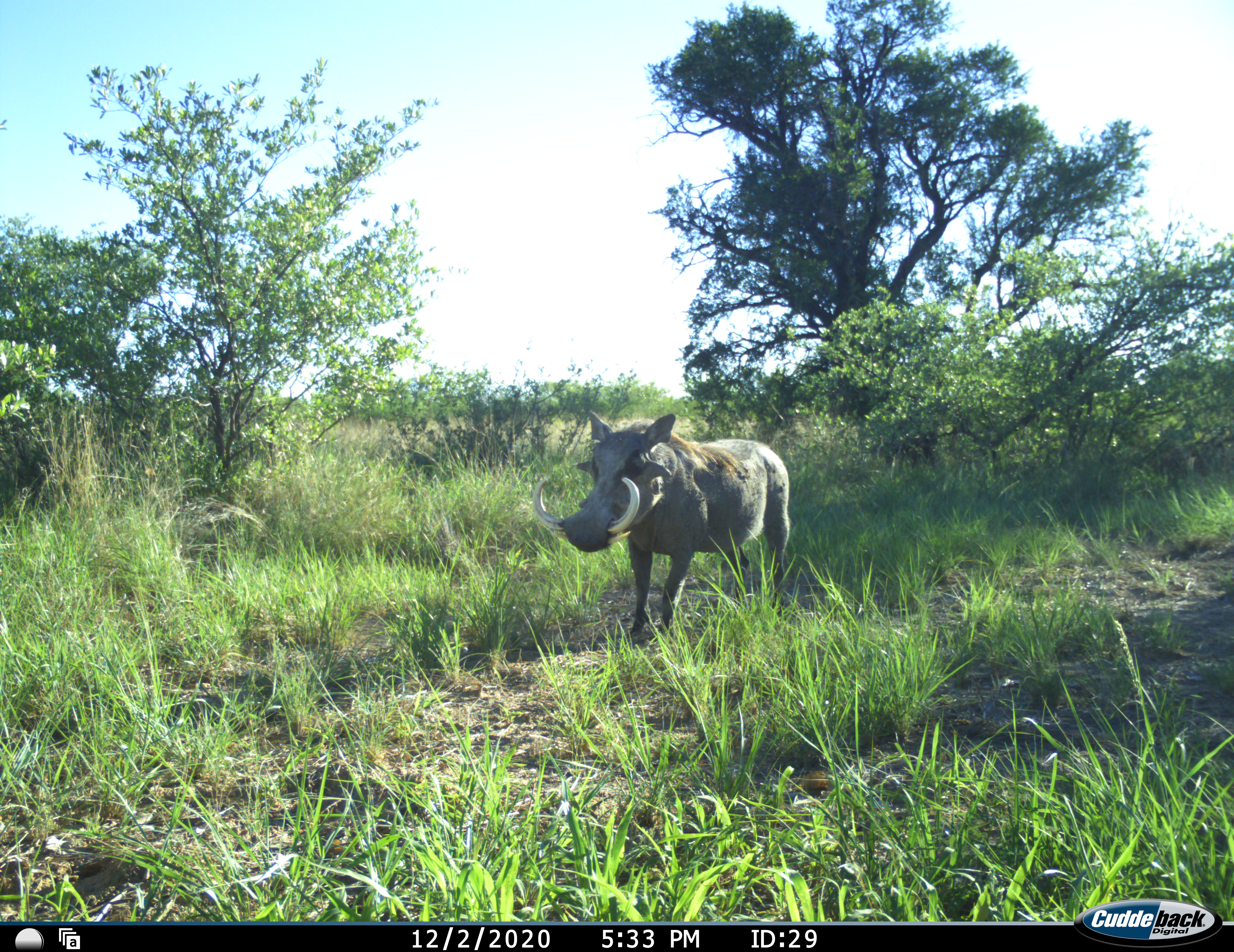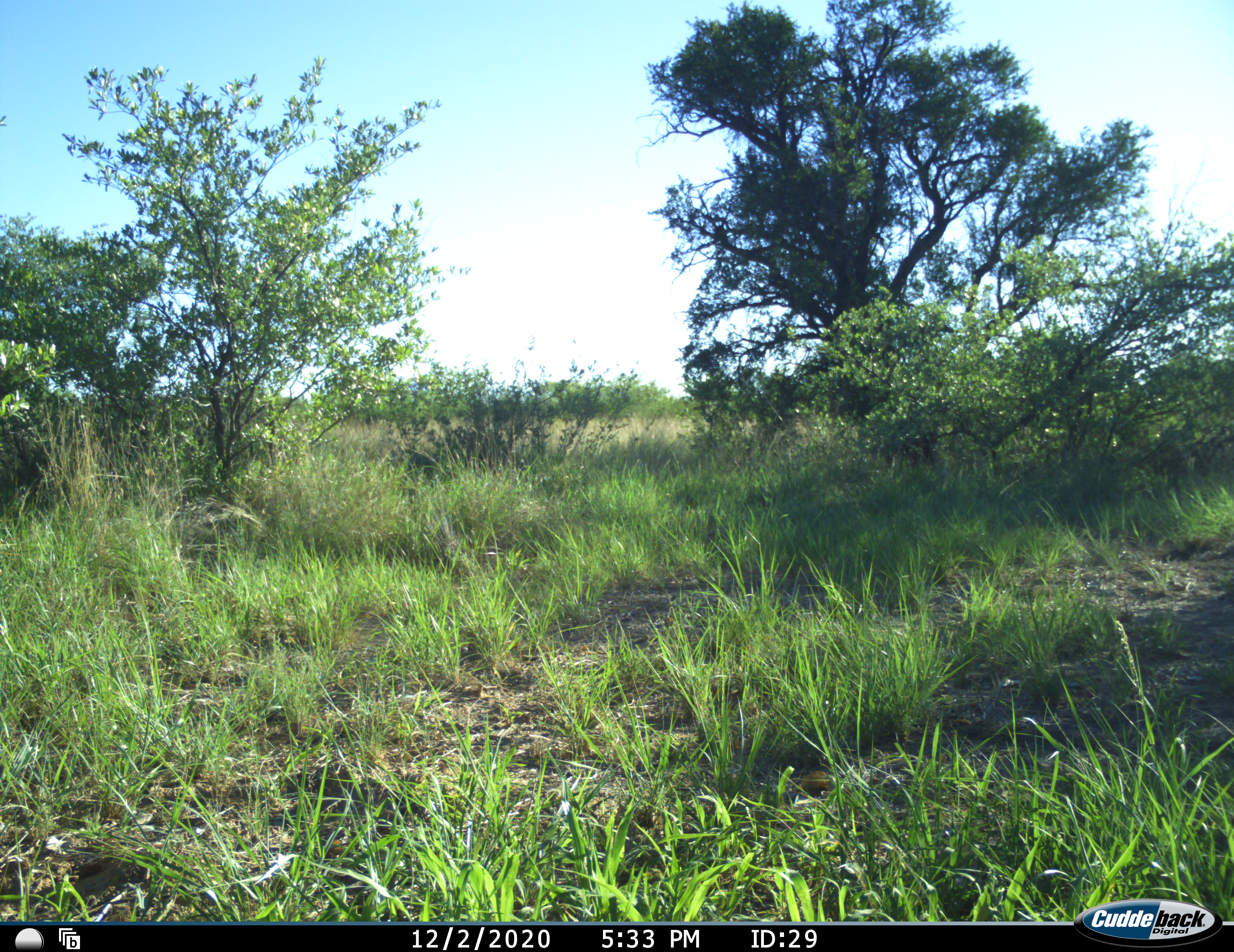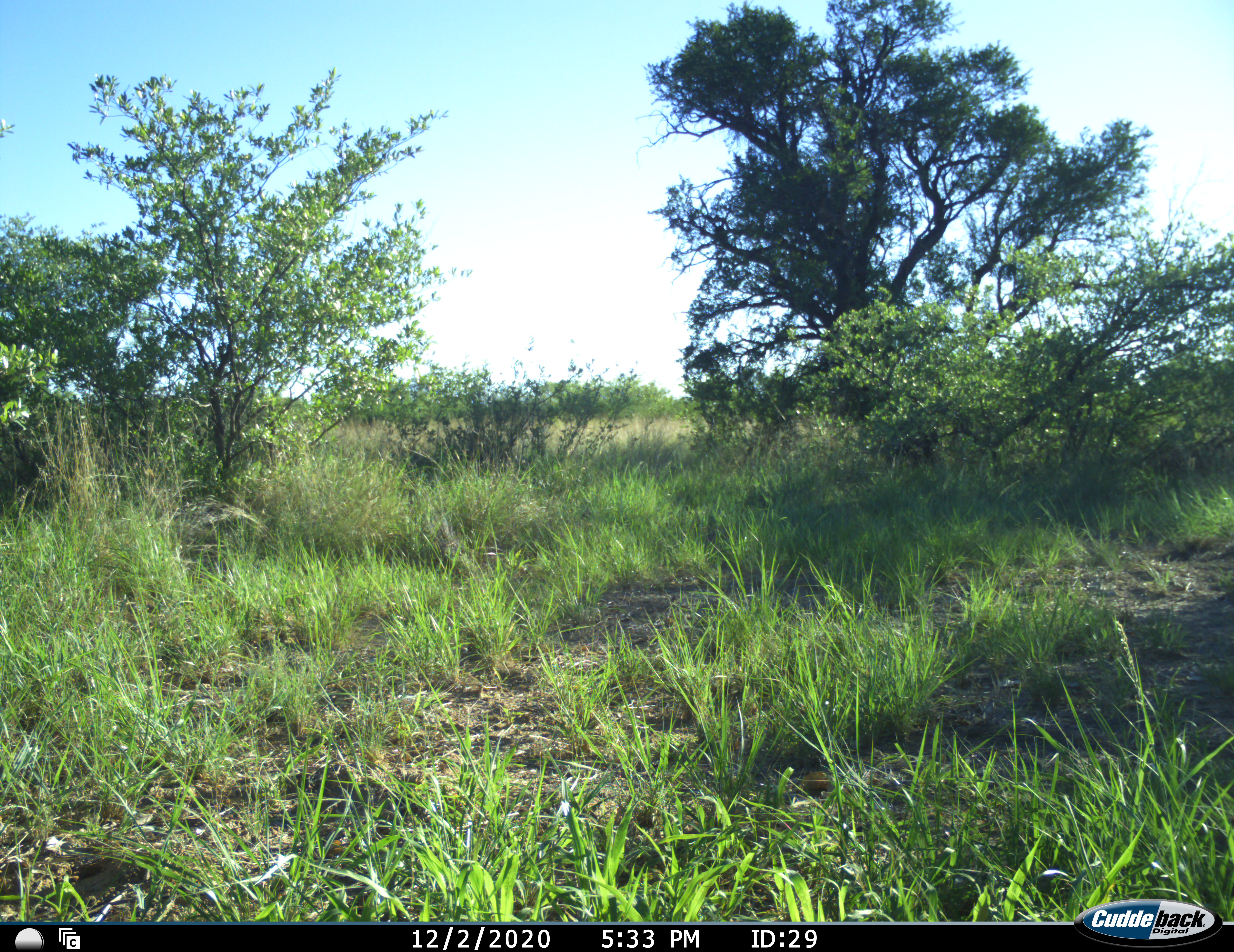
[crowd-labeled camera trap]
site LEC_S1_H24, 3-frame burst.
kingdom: Animalia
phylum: Chordata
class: Mammalia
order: Artiodactyla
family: Suidae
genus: Phacochoerus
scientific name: Phacochoerus africanus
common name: warthog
Warthog (Phacochoerus africanus), count 1. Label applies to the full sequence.